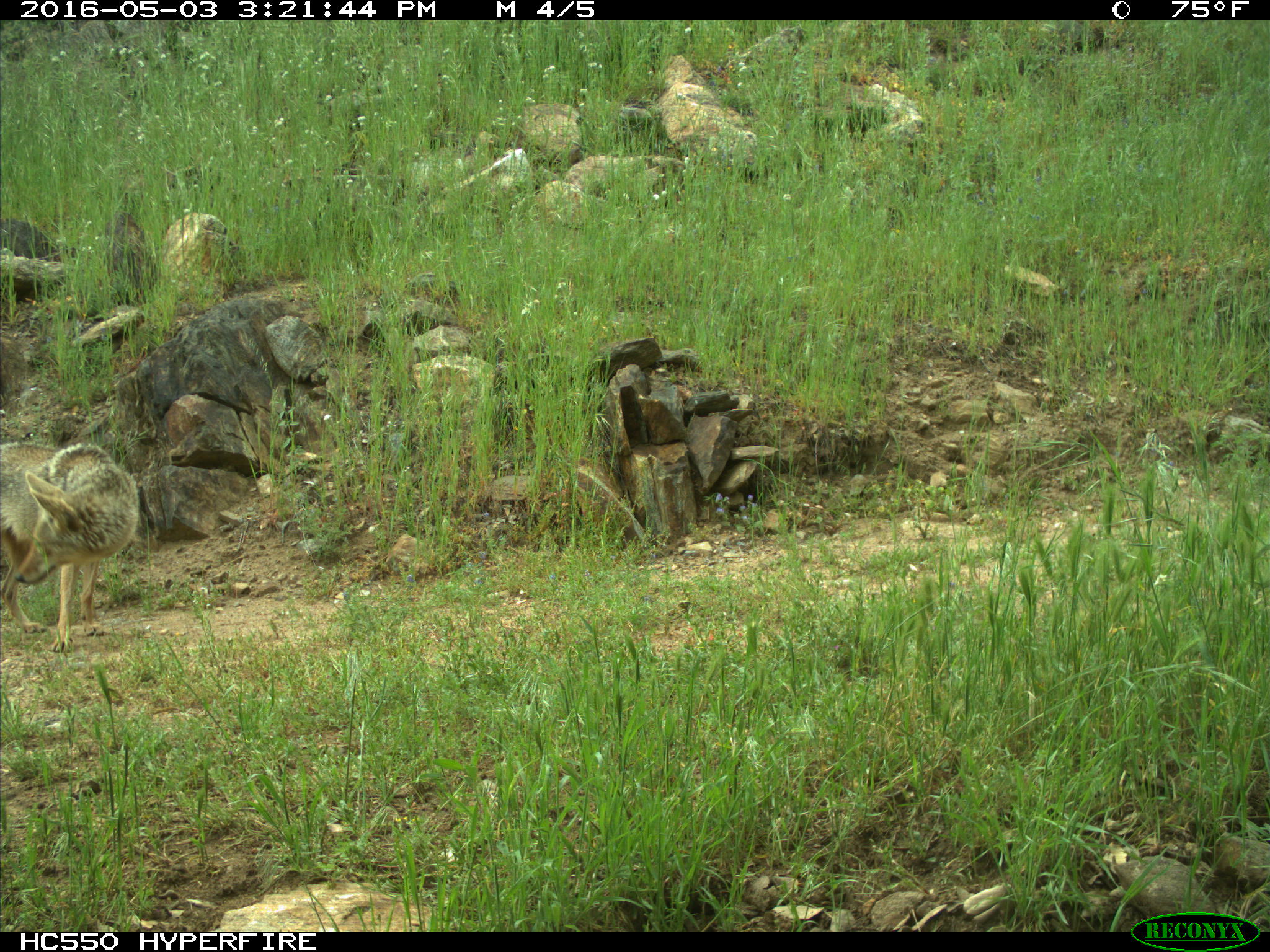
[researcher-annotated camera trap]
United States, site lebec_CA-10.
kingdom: Animalia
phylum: Chordata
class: Mammalia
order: Carnivora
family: Canidae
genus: Canis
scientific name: Canis latrans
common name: coyote